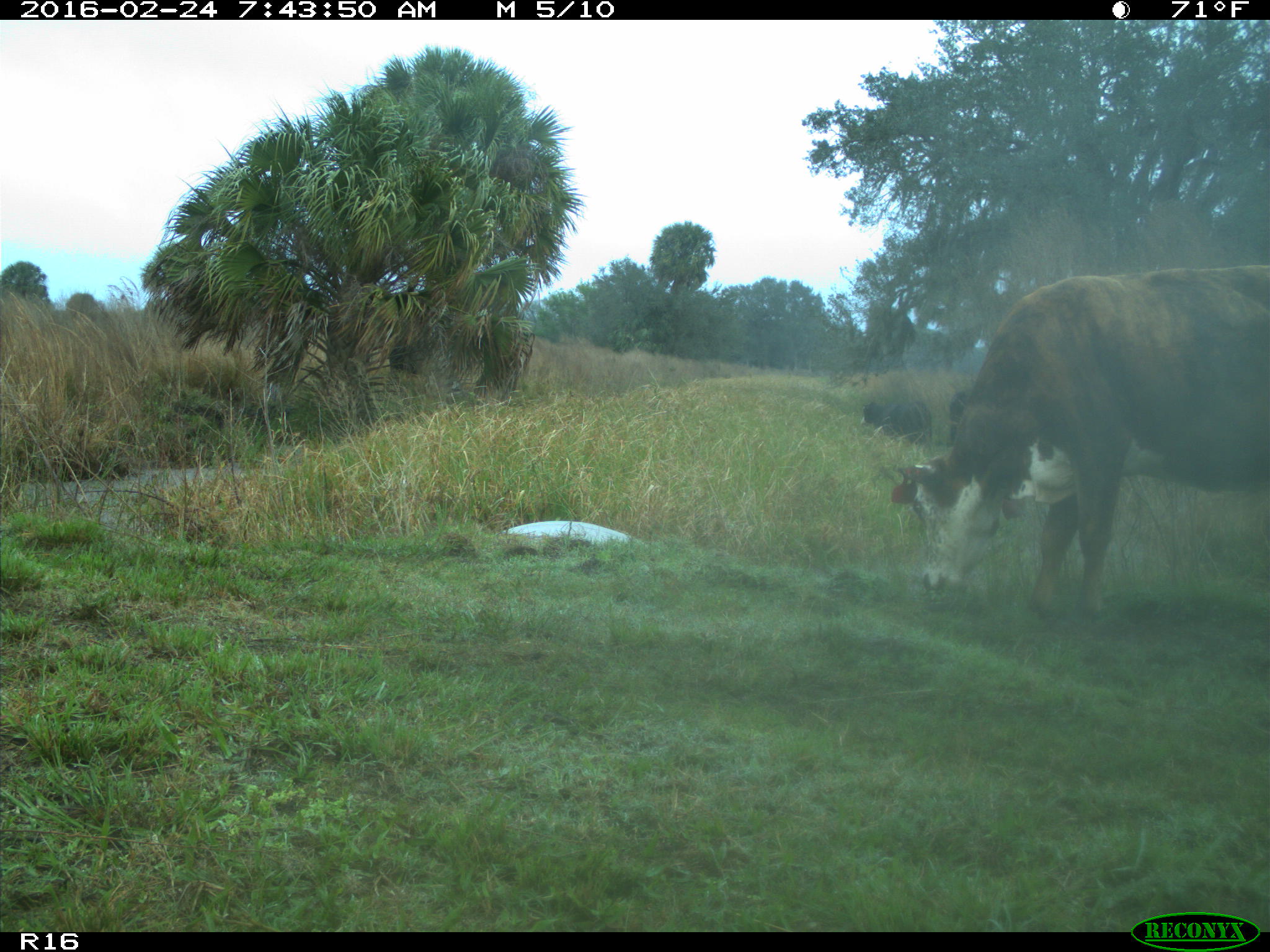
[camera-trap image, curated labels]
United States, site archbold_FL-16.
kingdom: Animalia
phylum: Chordata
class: Mammalia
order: Artiodactyla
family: Bovidae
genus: Bos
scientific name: Bos taurus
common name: domestic cow